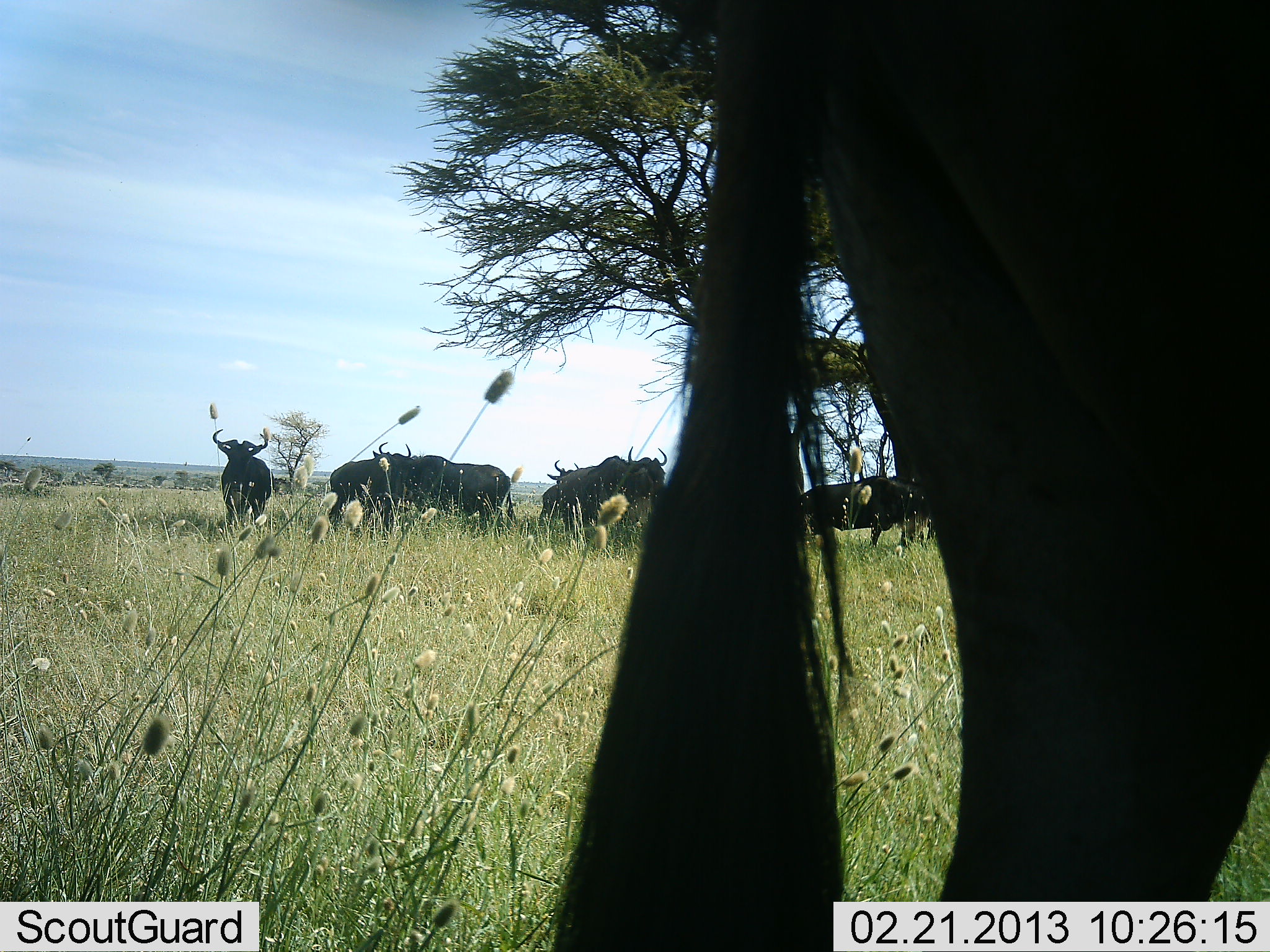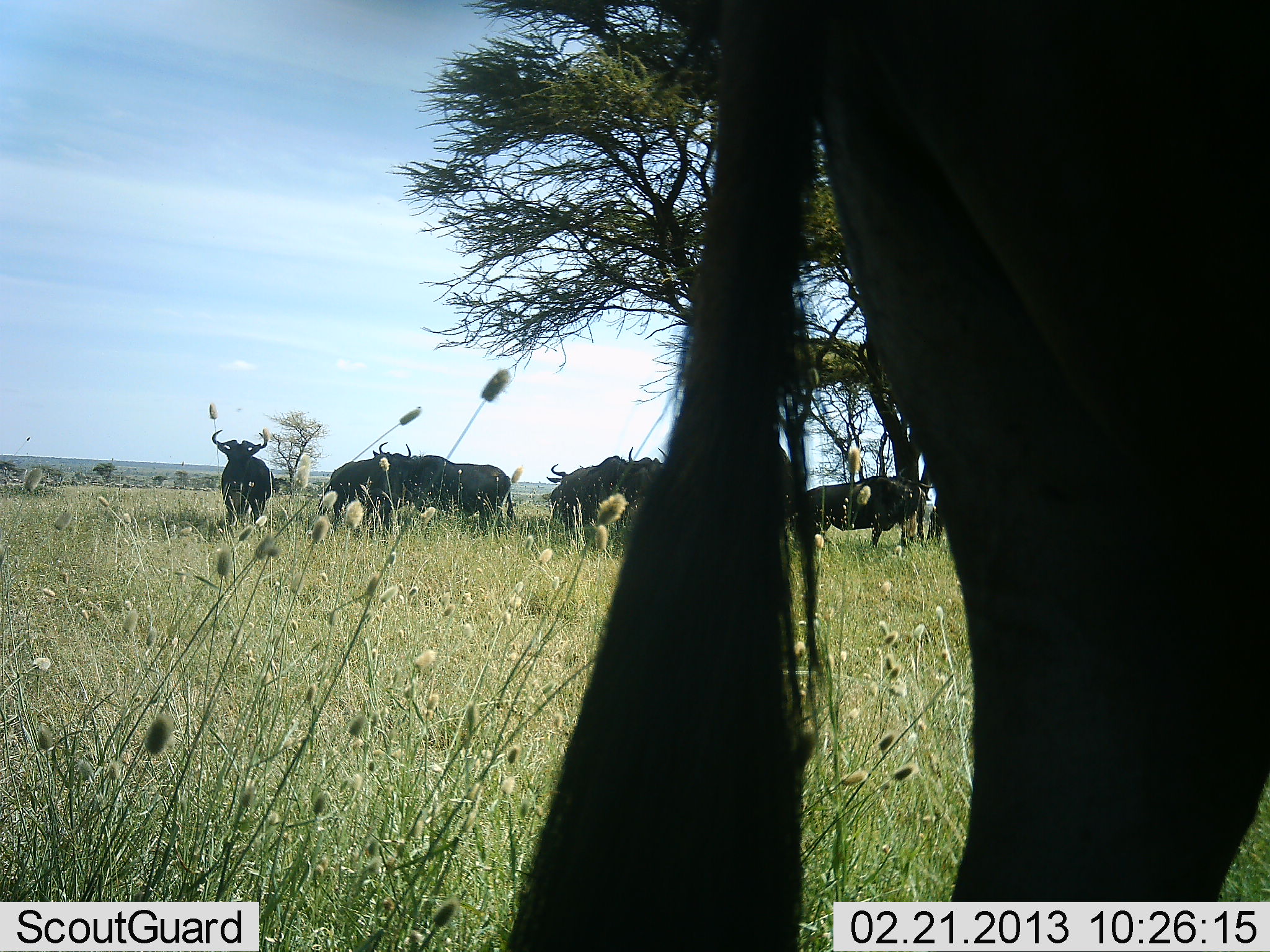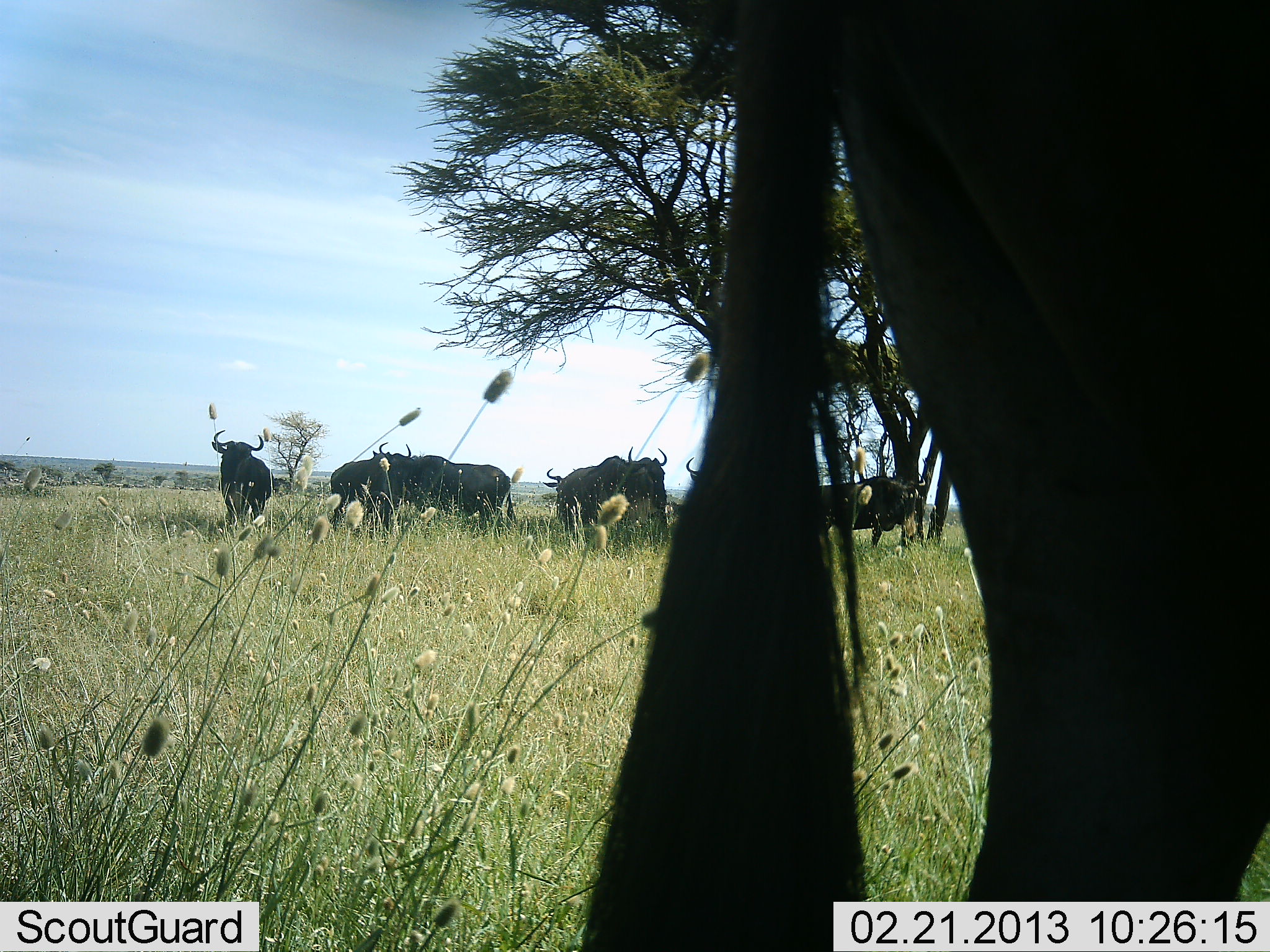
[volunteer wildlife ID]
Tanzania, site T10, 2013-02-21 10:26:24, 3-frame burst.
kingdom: Animalia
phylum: Chordata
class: Mammalia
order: Artiodactyla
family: Bovidae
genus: Connochaetes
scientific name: Connochaetes taurinus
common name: blue wildebeest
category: wildebeest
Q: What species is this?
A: Wildebeest (blue wildebeest) (Connochaetes taurinus).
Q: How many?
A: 8.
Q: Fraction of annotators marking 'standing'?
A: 79%.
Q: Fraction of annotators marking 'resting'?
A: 26%.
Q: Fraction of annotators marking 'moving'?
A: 5%.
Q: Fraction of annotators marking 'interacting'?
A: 0%.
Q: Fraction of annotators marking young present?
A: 0%.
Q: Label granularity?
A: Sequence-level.